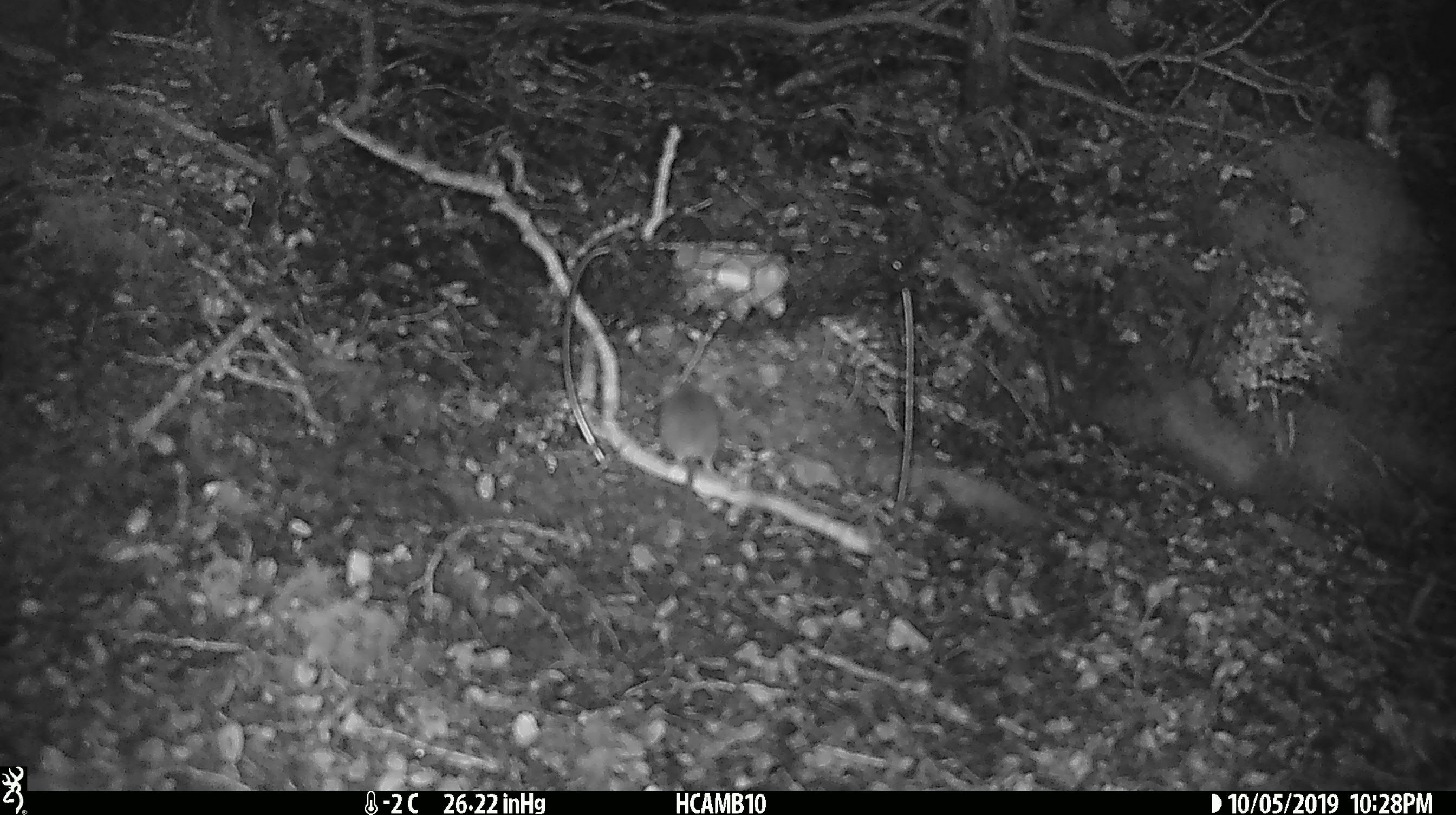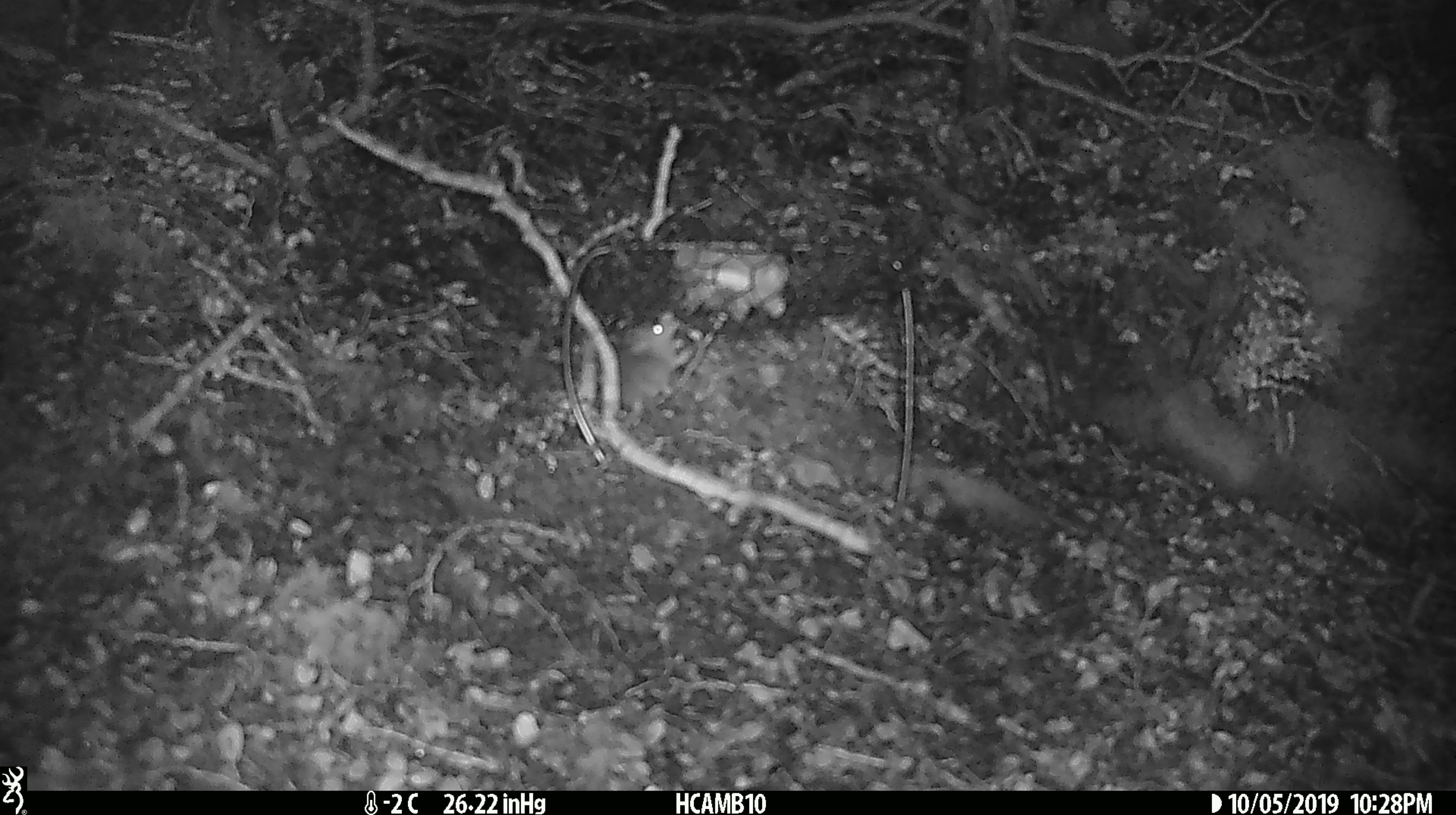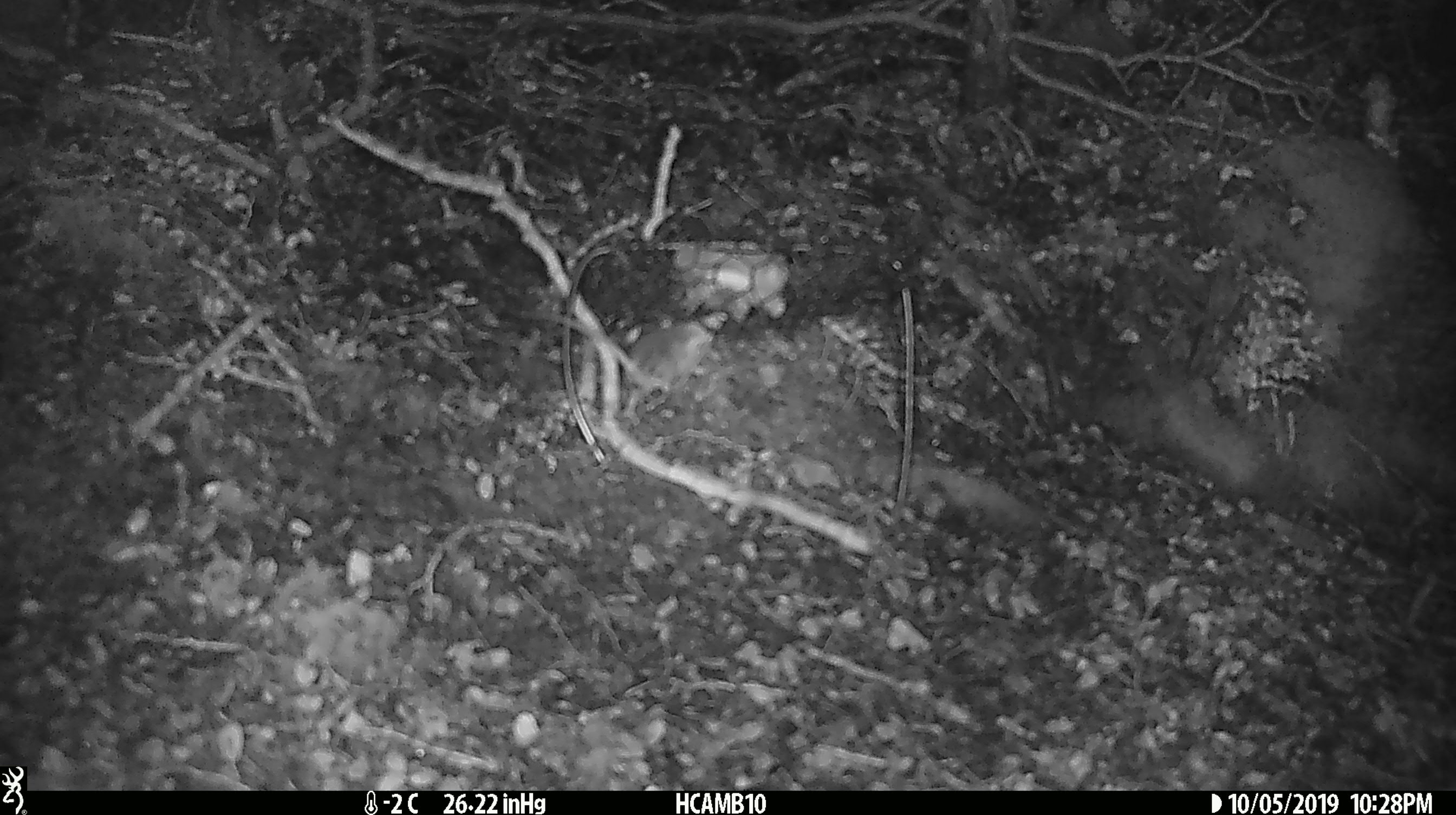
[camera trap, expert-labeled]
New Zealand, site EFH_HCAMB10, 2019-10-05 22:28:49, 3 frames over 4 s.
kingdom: Animalia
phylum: Chordata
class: Mammalia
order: Rodentia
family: Muridae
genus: Mus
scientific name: Mus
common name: mouse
Mouse (Mus).